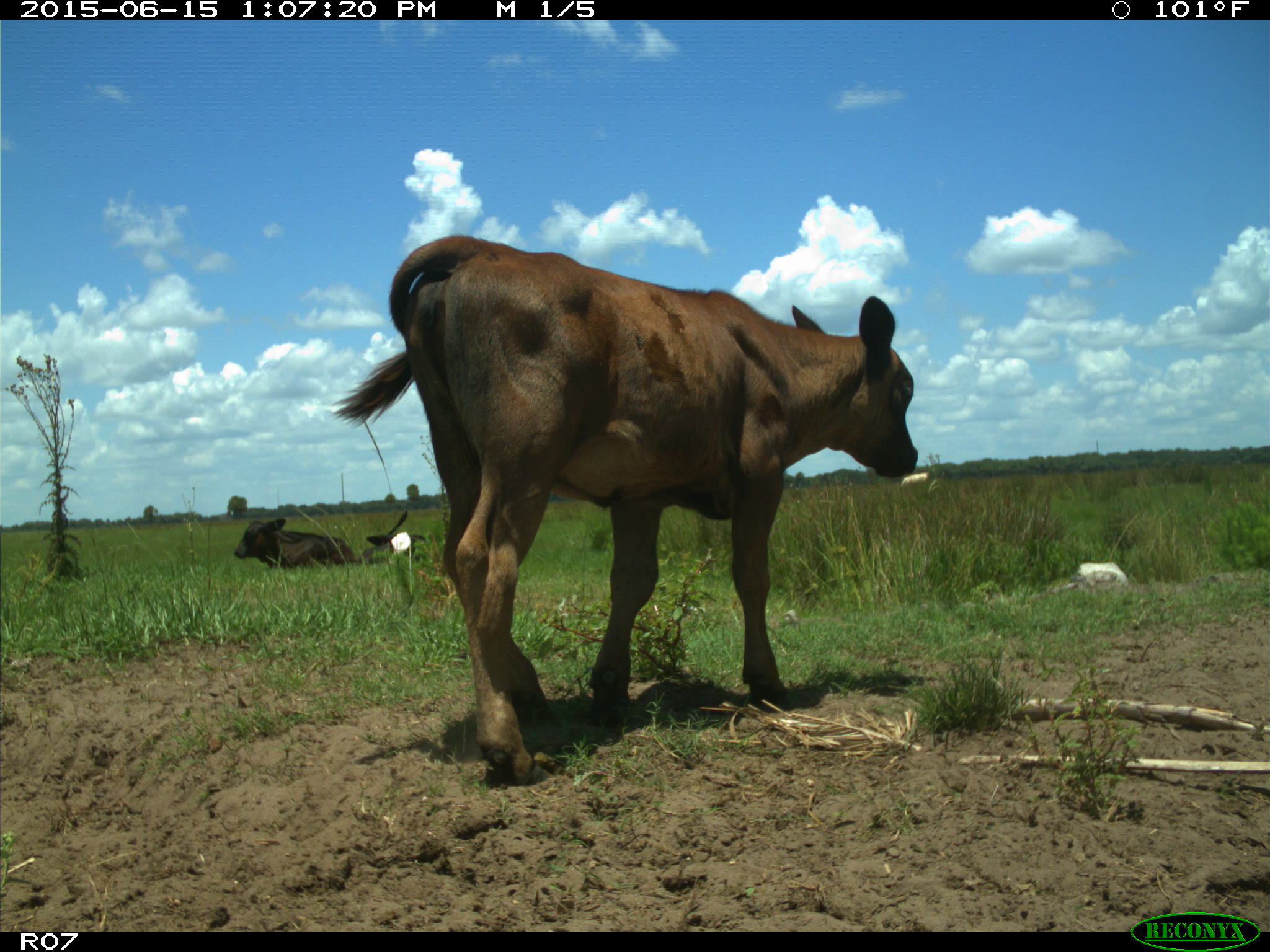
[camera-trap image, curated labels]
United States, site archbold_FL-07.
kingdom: Animalia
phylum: Chordata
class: Mammalia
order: Artiodactyla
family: Bovidae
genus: Bos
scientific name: Bos taurus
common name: domestic cow